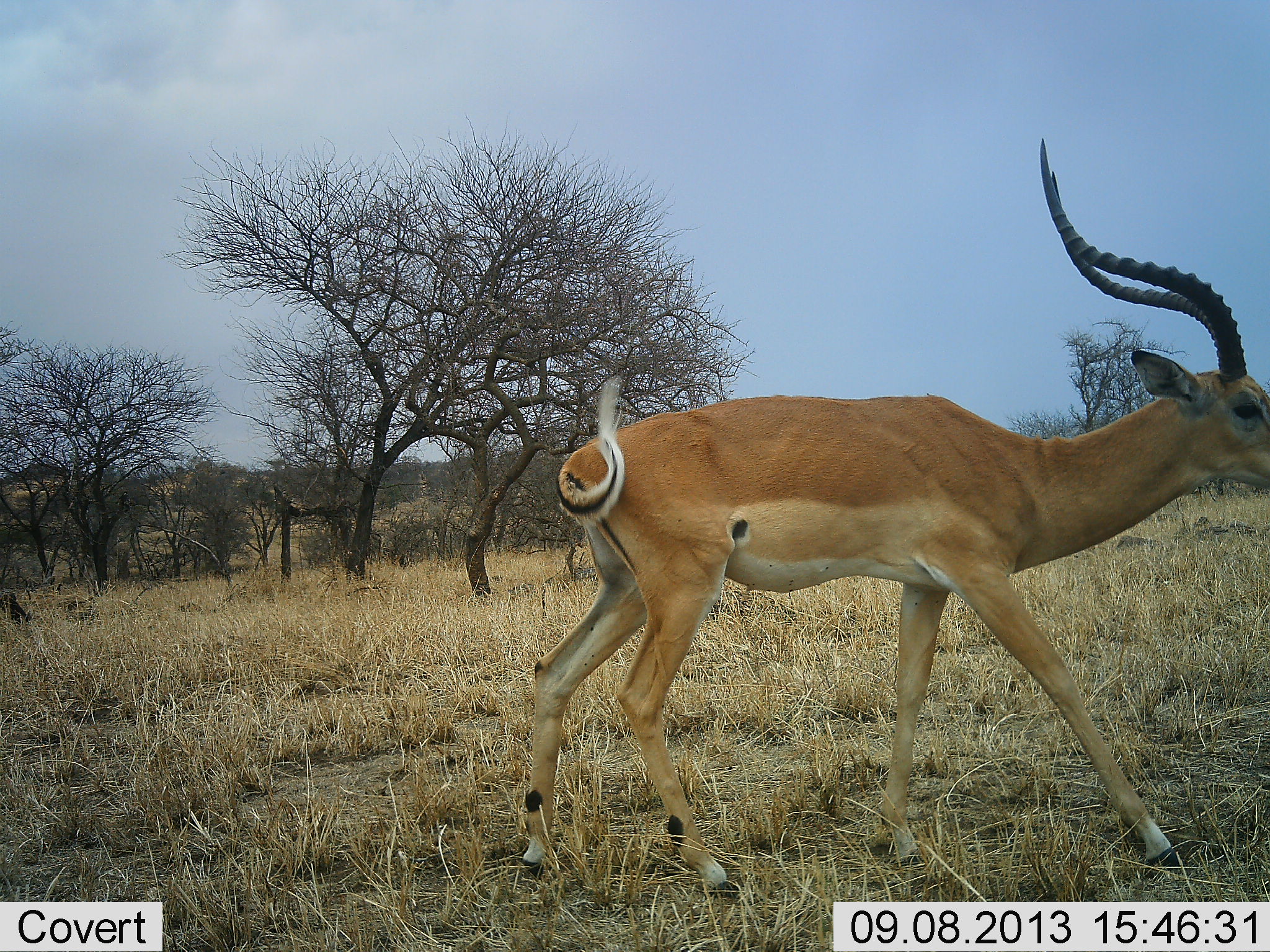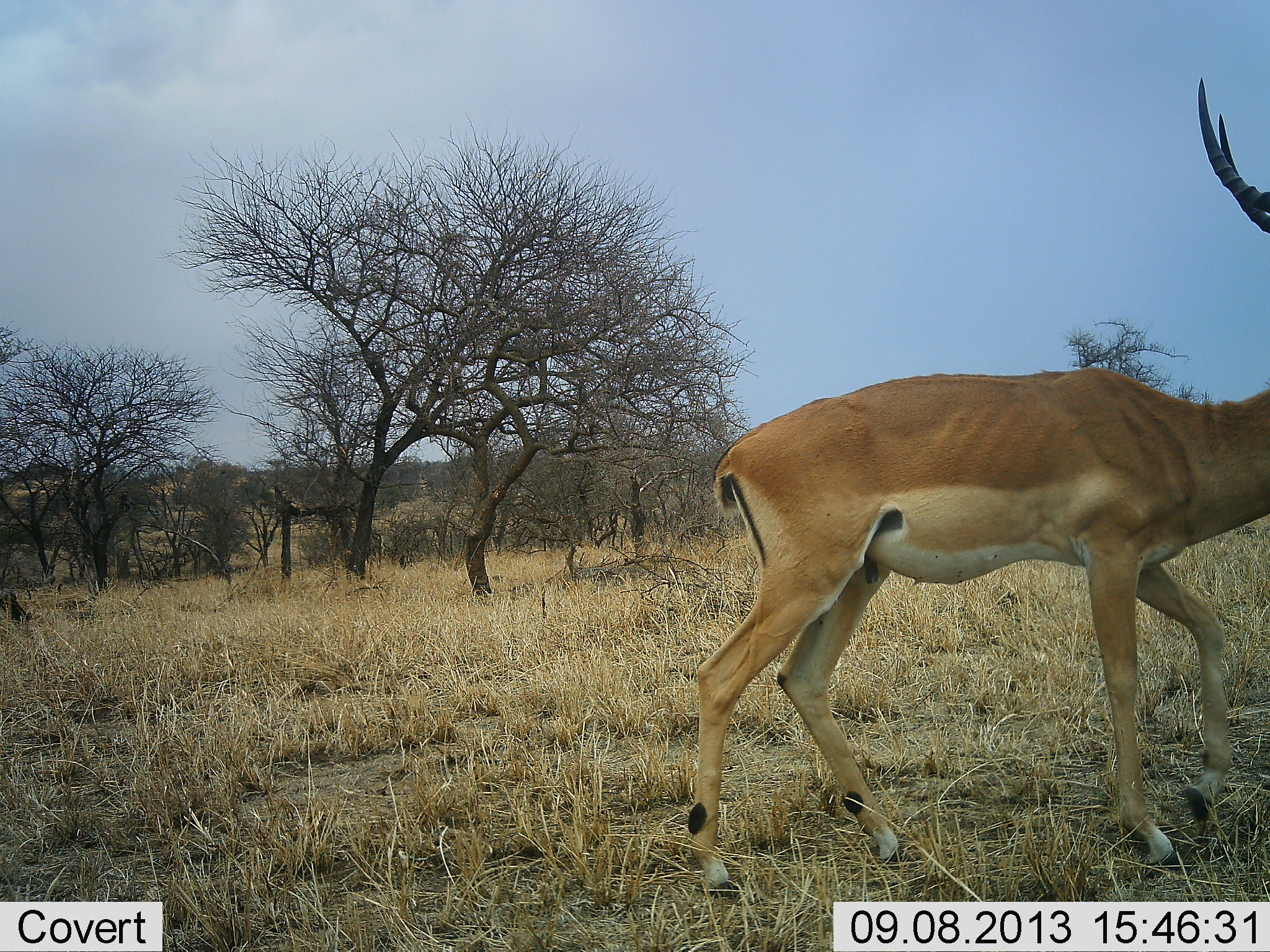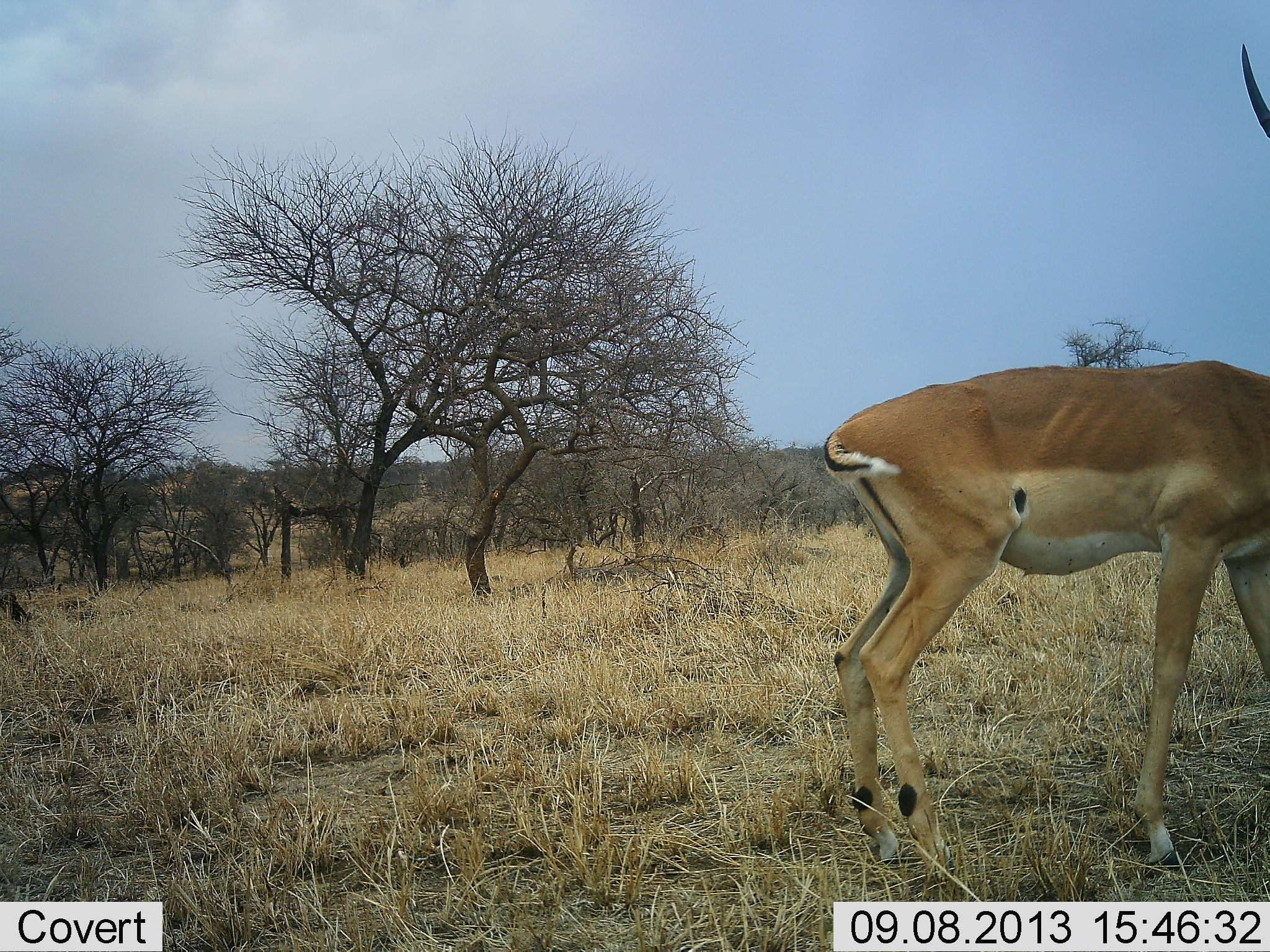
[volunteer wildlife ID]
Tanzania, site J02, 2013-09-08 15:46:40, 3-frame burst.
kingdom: Animalia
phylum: Chordata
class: Mammalia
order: Artiodactyla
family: Bovidae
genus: Aepyceros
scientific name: Aepyceros melampus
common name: impala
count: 1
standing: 7%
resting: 0%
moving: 93%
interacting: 0%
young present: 0%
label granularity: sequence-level